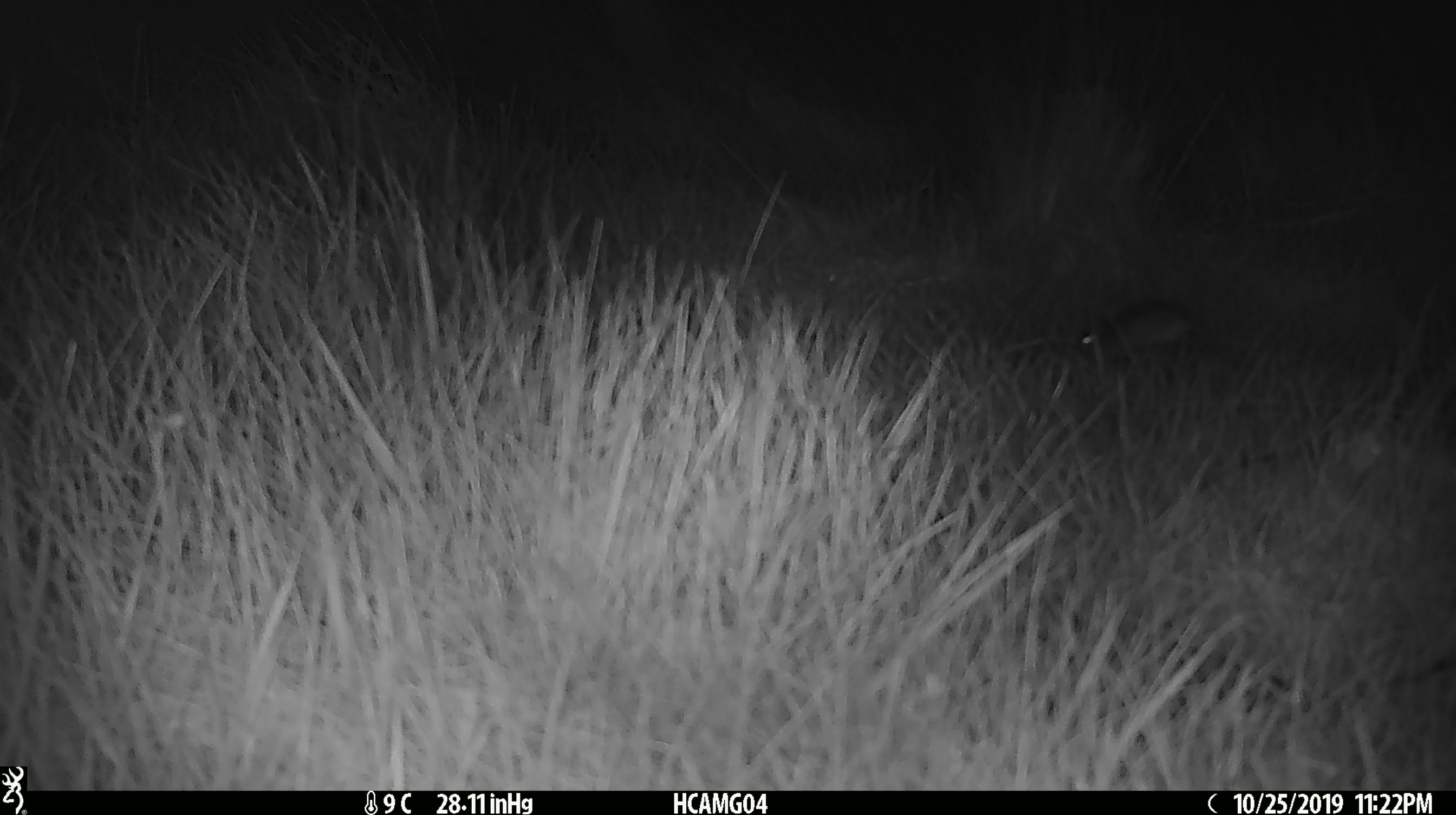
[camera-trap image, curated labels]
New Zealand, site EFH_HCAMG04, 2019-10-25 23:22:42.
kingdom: Animalia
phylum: Chordata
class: Mammalia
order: Rodentia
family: Muridae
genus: Mus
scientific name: Mus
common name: mouse